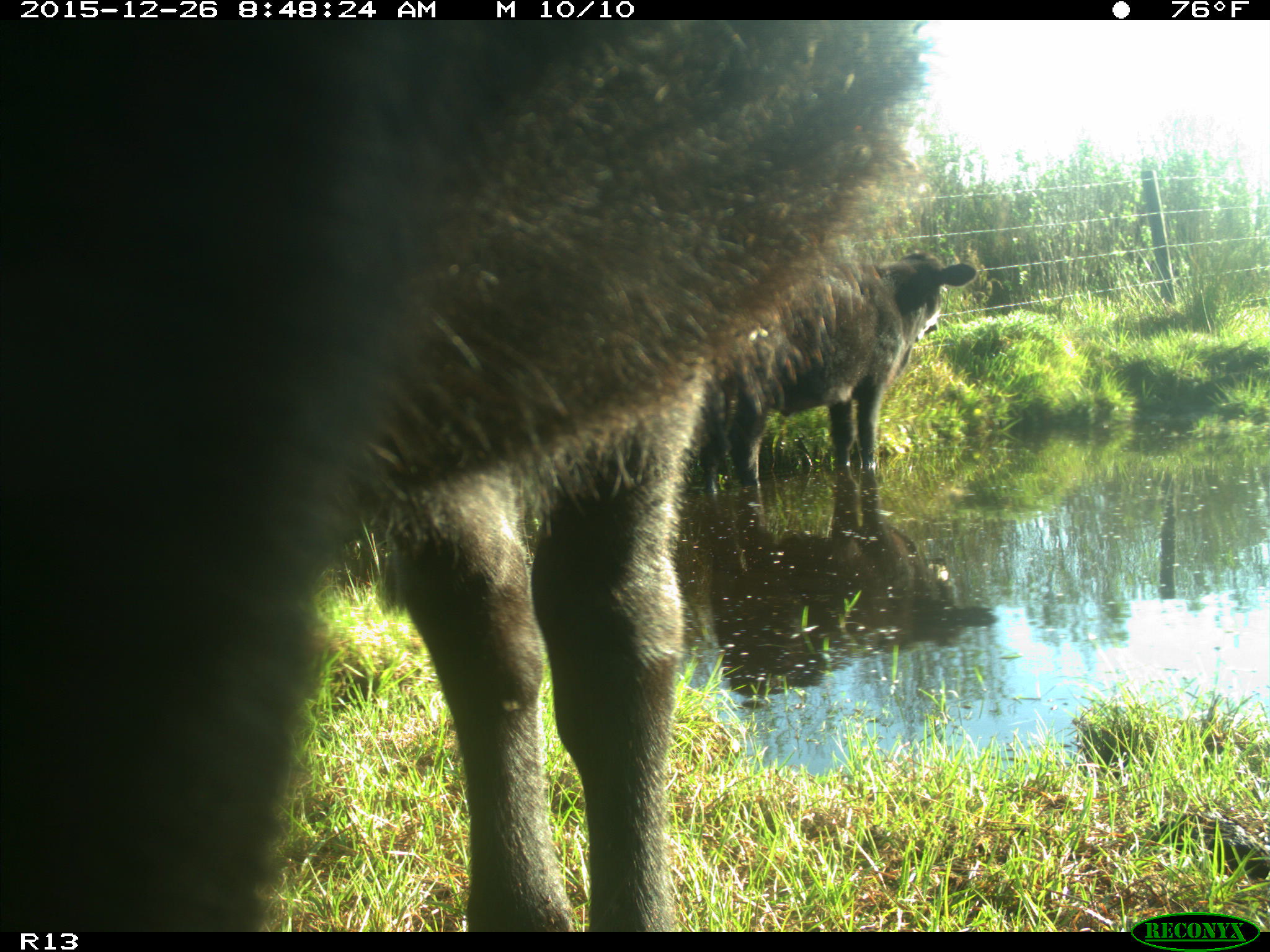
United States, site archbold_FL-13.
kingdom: Animalia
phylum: Chordata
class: Mammalia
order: Artiodactyla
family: Bovidae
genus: Bos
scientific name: Bos taurus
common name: domestic cow